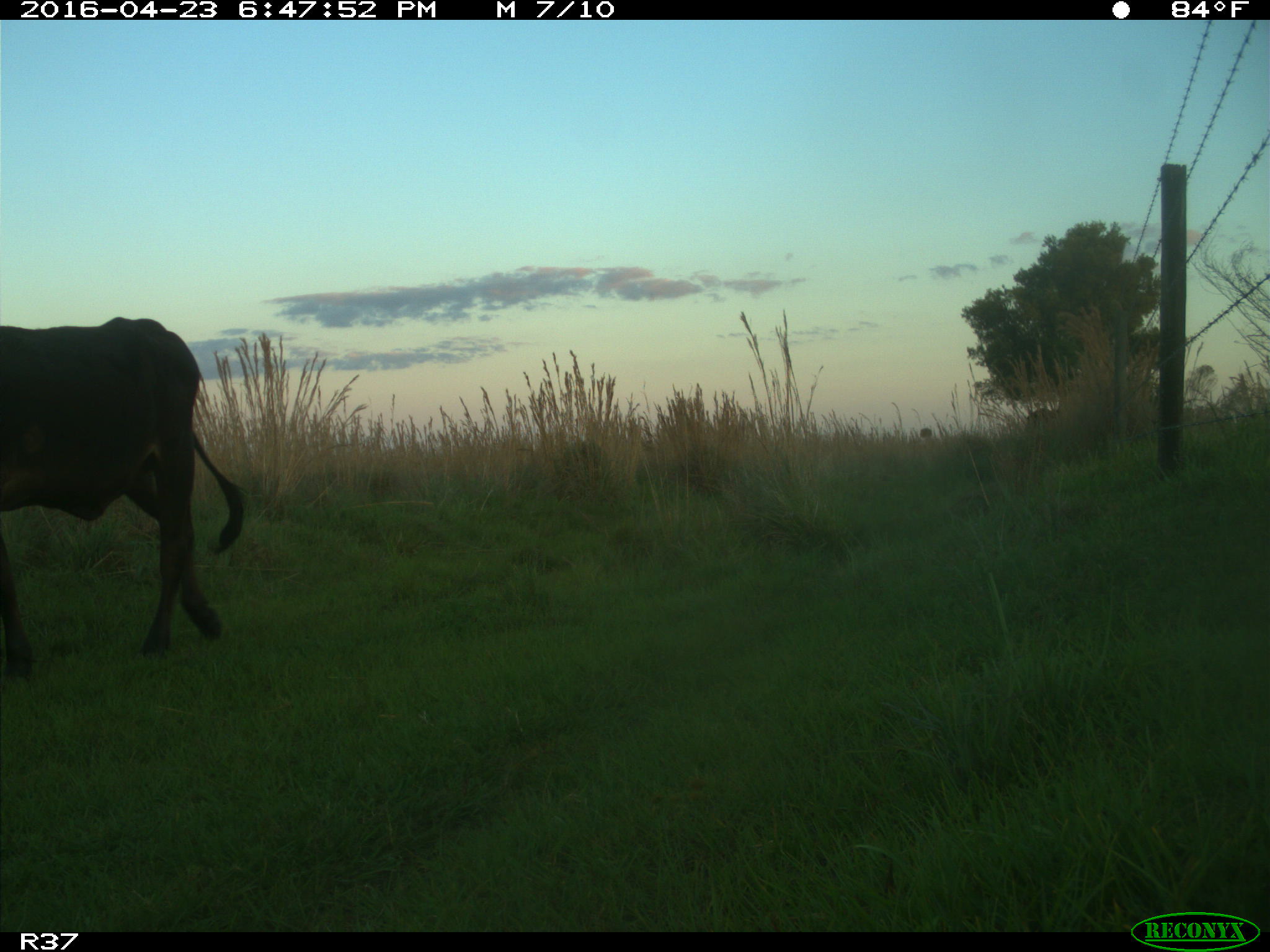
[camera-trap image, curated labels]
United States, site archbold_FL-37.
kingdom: Animalia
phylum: Chordata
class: Mammalia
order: Artiodactyla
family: Bovidae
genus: Bos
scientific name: Bos taurus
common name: domestic cow